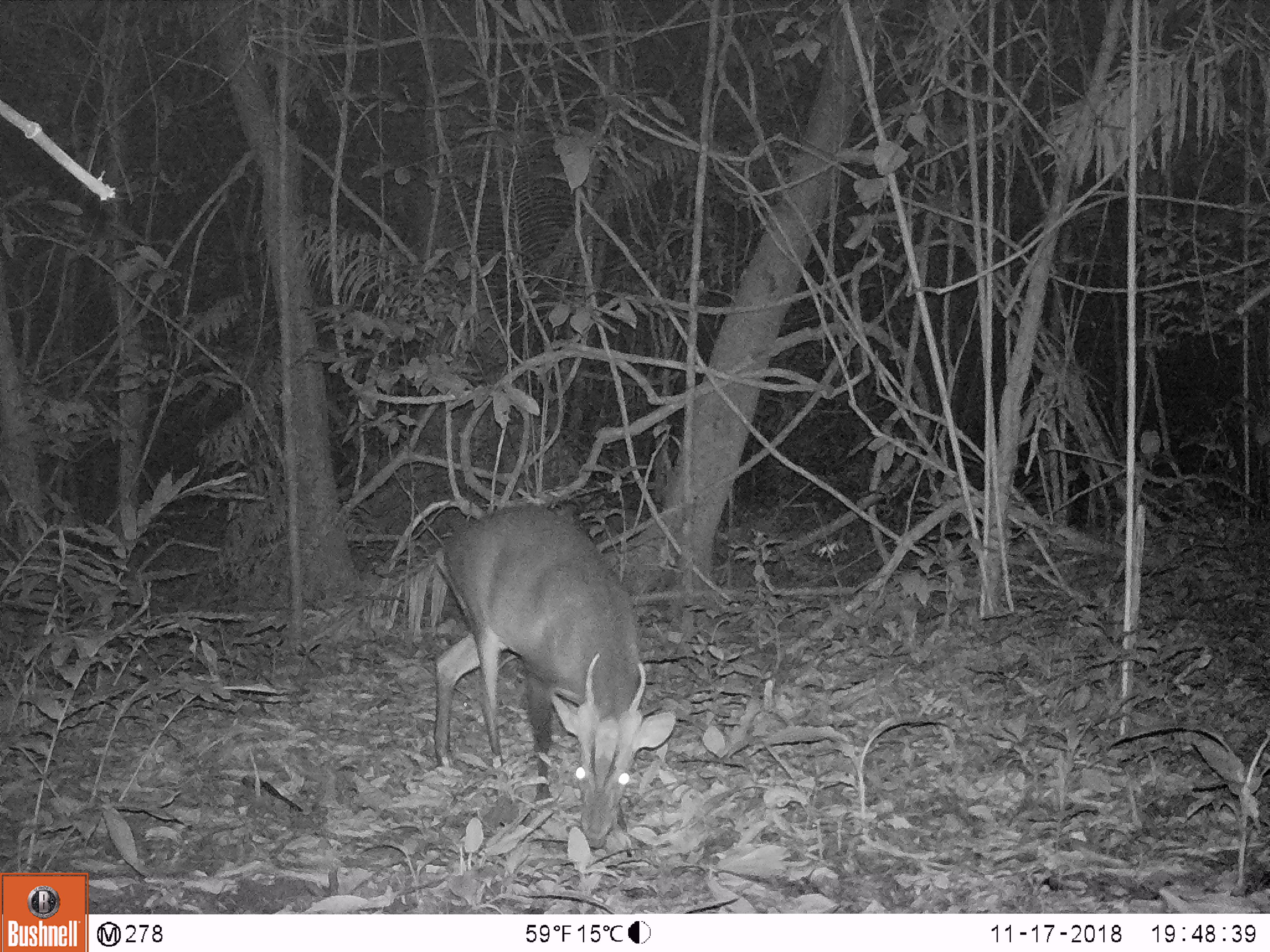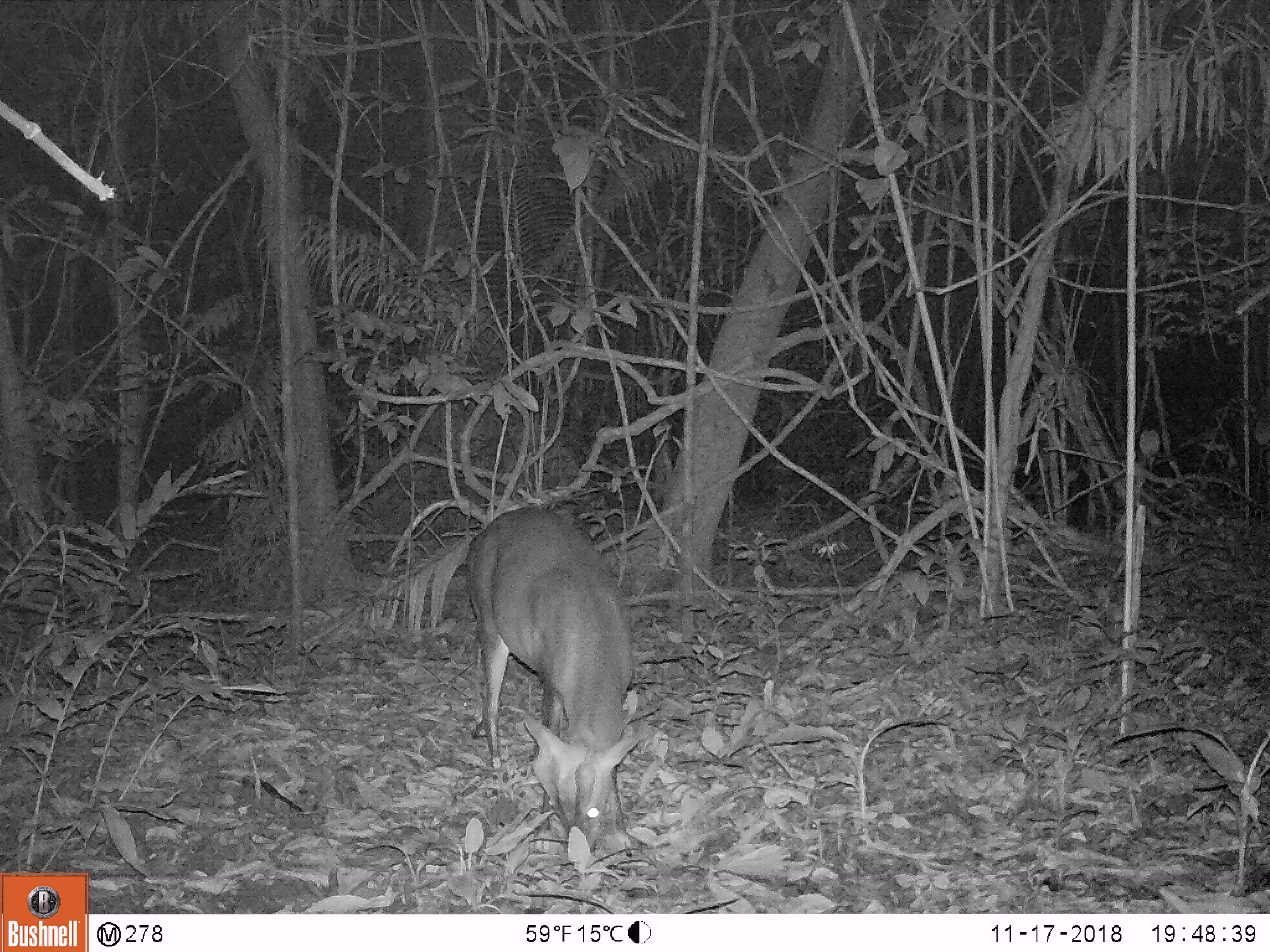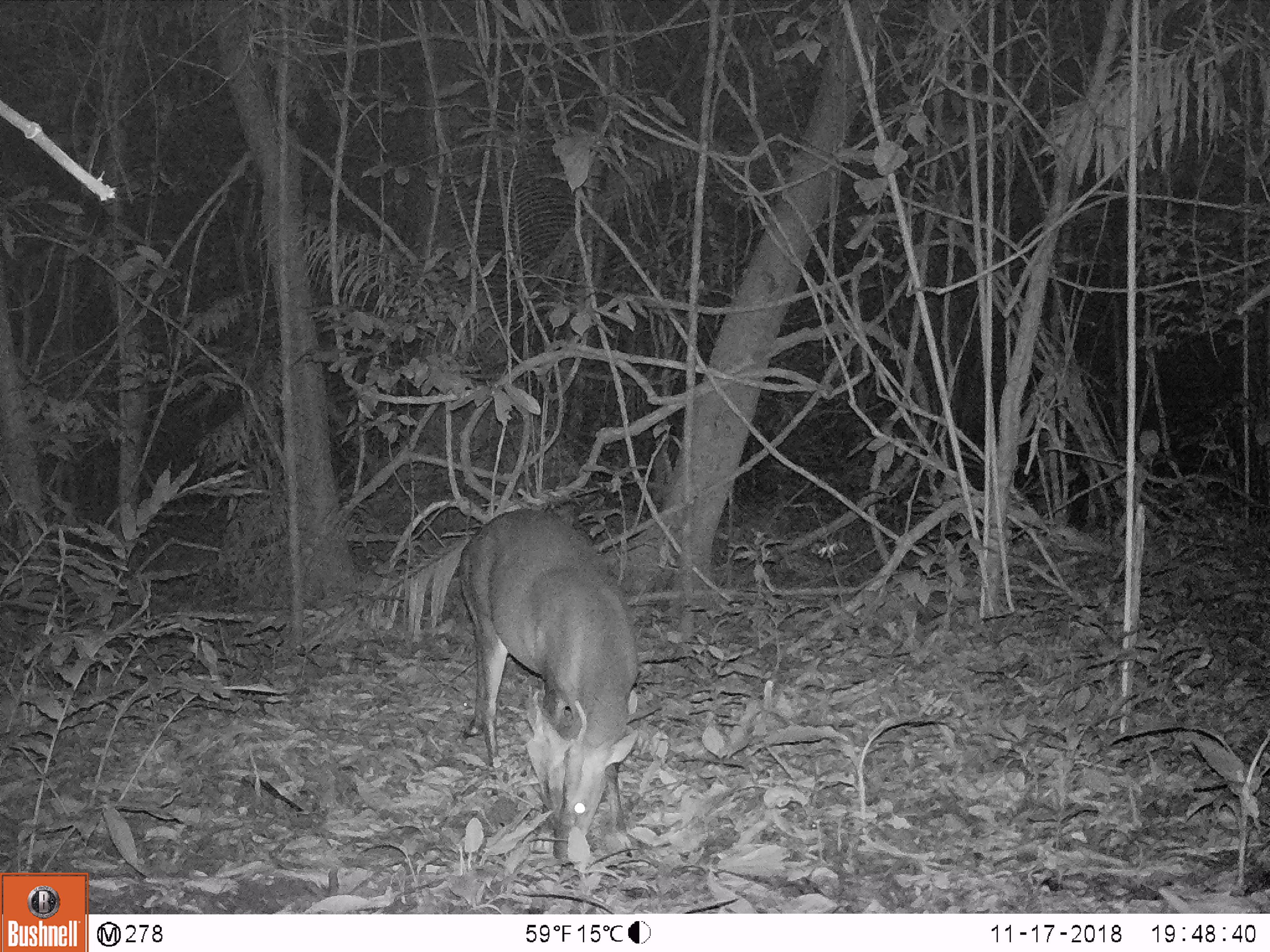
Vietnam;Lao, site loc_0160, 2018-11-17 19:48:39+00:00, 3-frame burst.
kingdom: Animalia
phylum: Chordata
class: Mammalia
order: Artiodactyla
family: Cervidae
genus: Muntiacus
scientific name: Muntiacus vuquangensis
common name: large-antlered muntjac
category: large antlered muntjac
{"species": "large antlered muntjac (large-antlered muntjac) (Muntiacus vuquangensis)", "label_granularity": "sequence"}